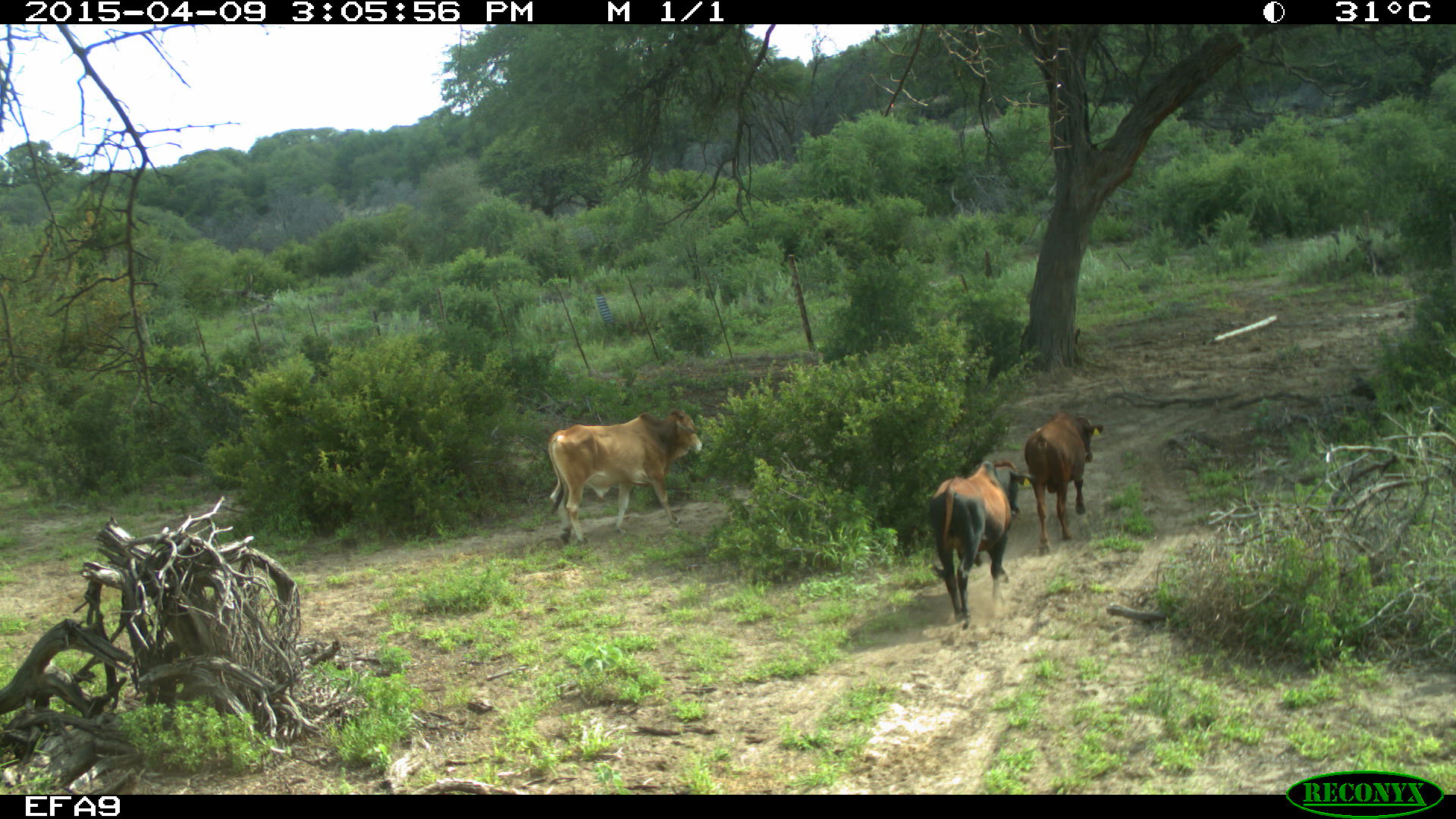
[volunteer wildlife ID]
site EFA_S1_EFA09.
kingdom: Animalia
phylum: Chordata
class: Mammalia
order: Artiodactyla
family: Bovidae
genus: Bos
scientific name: Bos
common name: cattle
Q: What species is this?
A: Cattle (Bos).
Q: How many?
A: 3.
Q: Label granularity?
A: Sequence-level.